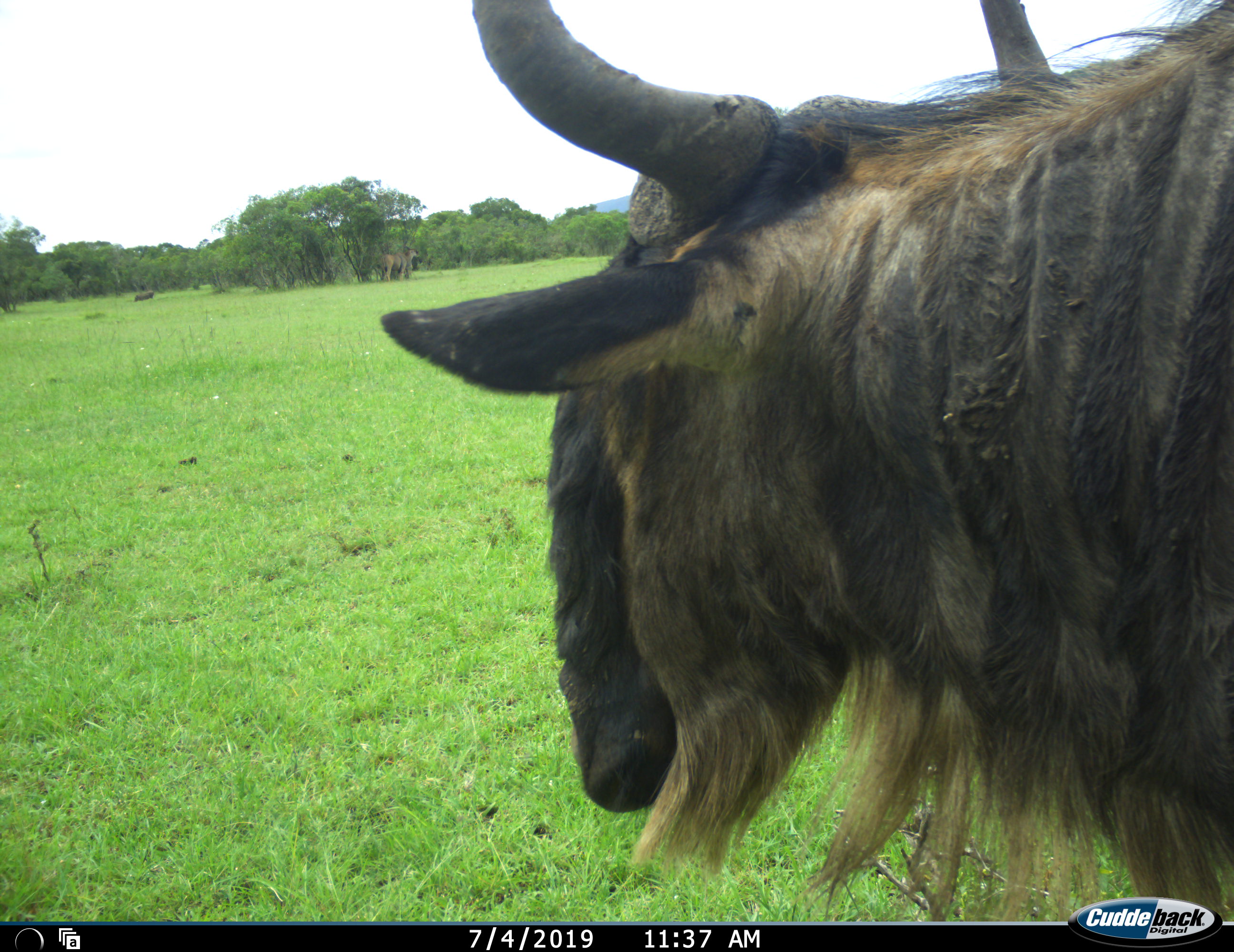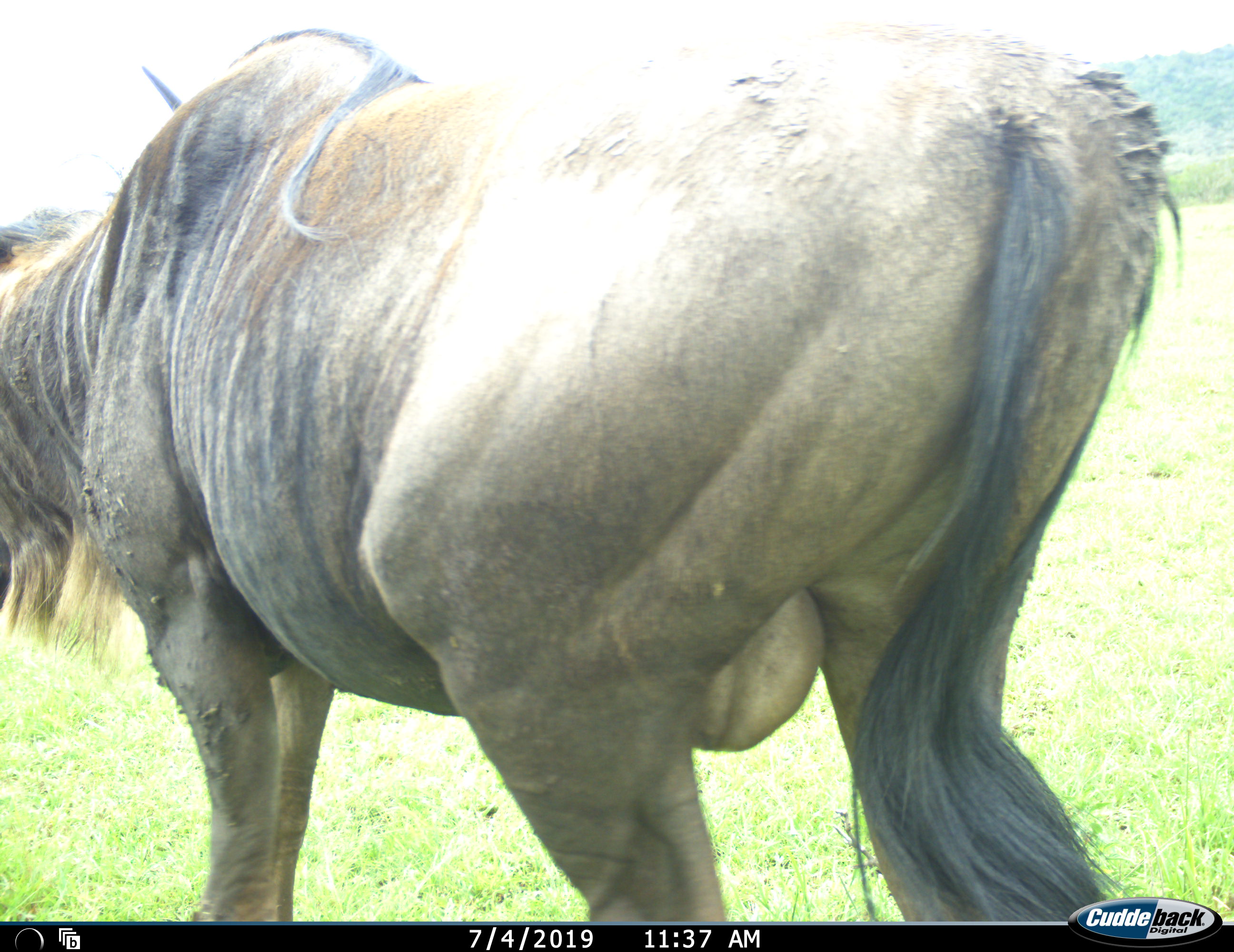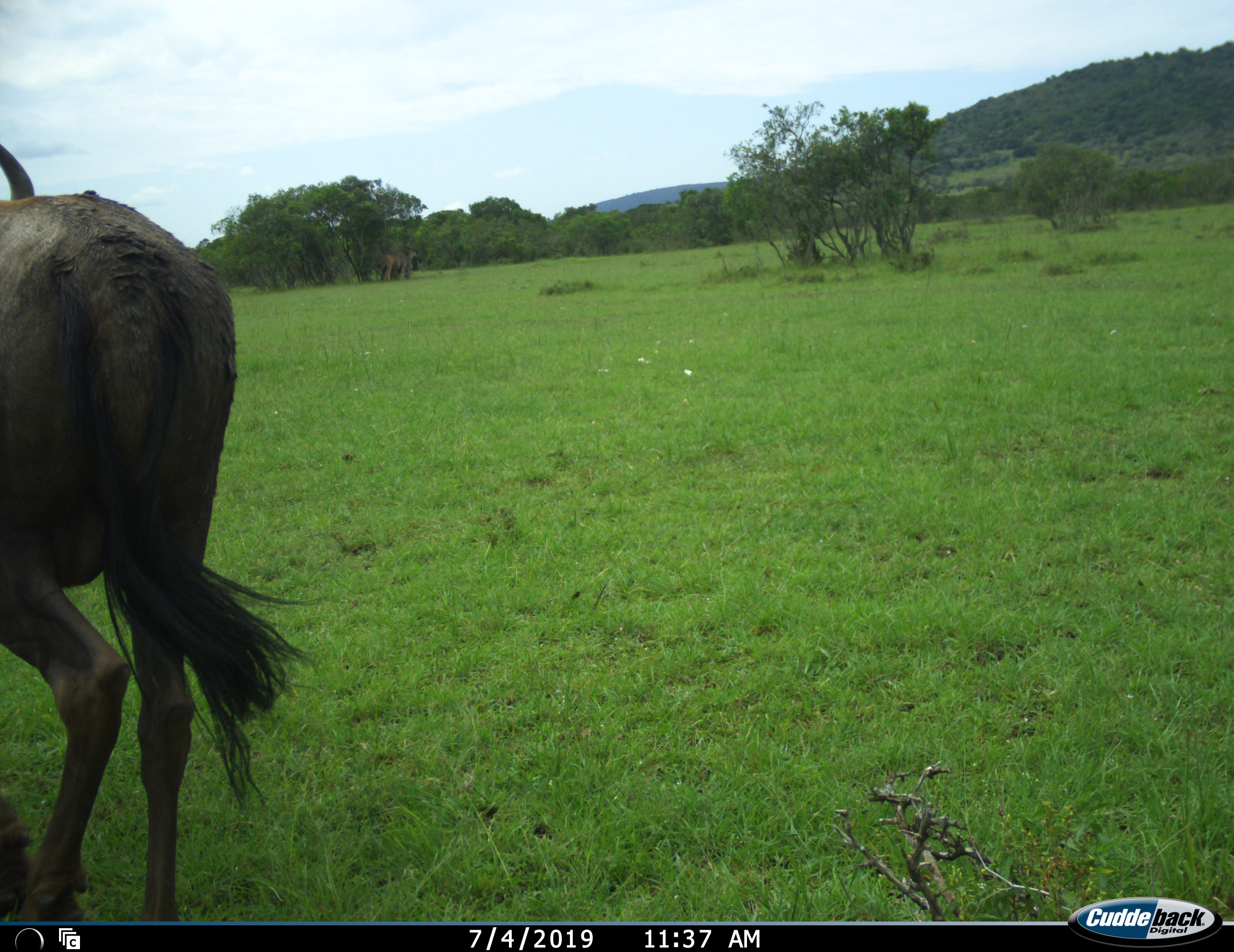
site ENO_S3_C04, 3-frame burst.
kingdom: Animalia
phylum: Chordata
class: Mammalia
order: Artiodactyla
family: Bovidae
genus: Connochaetes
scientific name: Connochaetes taurinus taurinus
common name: blue wildebeest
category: wildebeestblue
Wildebeestblue (blue wildebeest) (Connochaetes taurinus taurinus), count 1. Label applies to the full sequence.